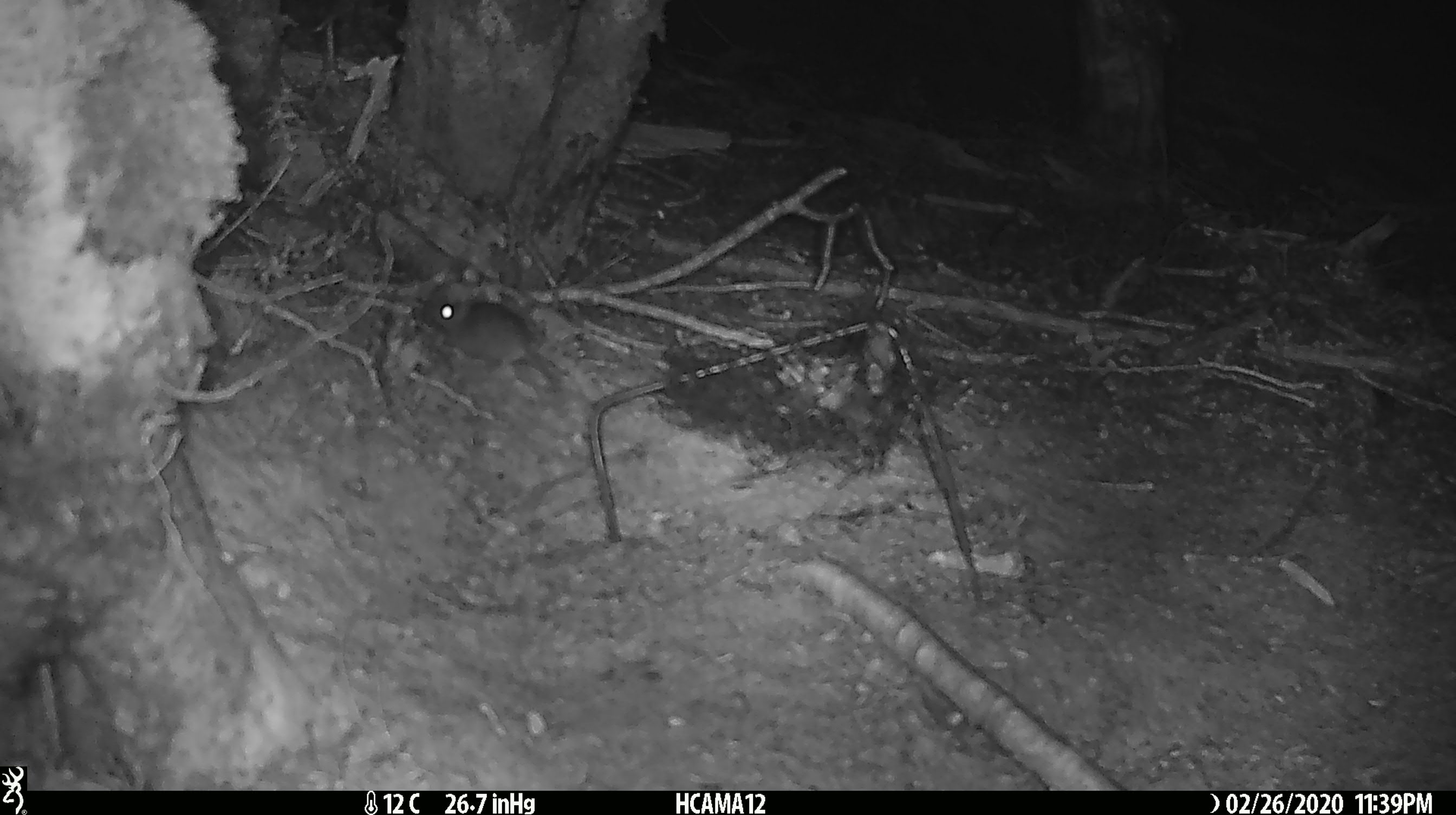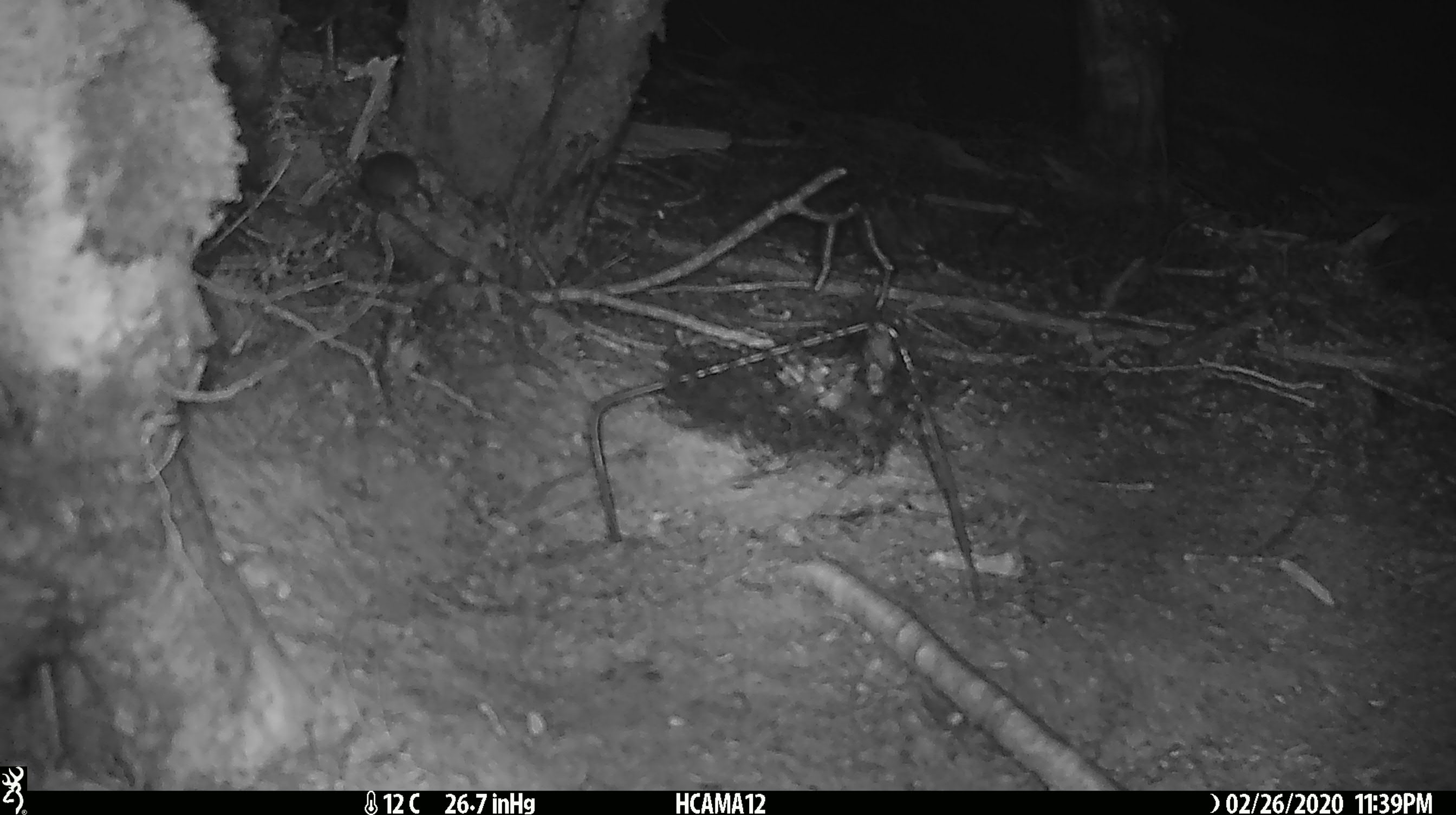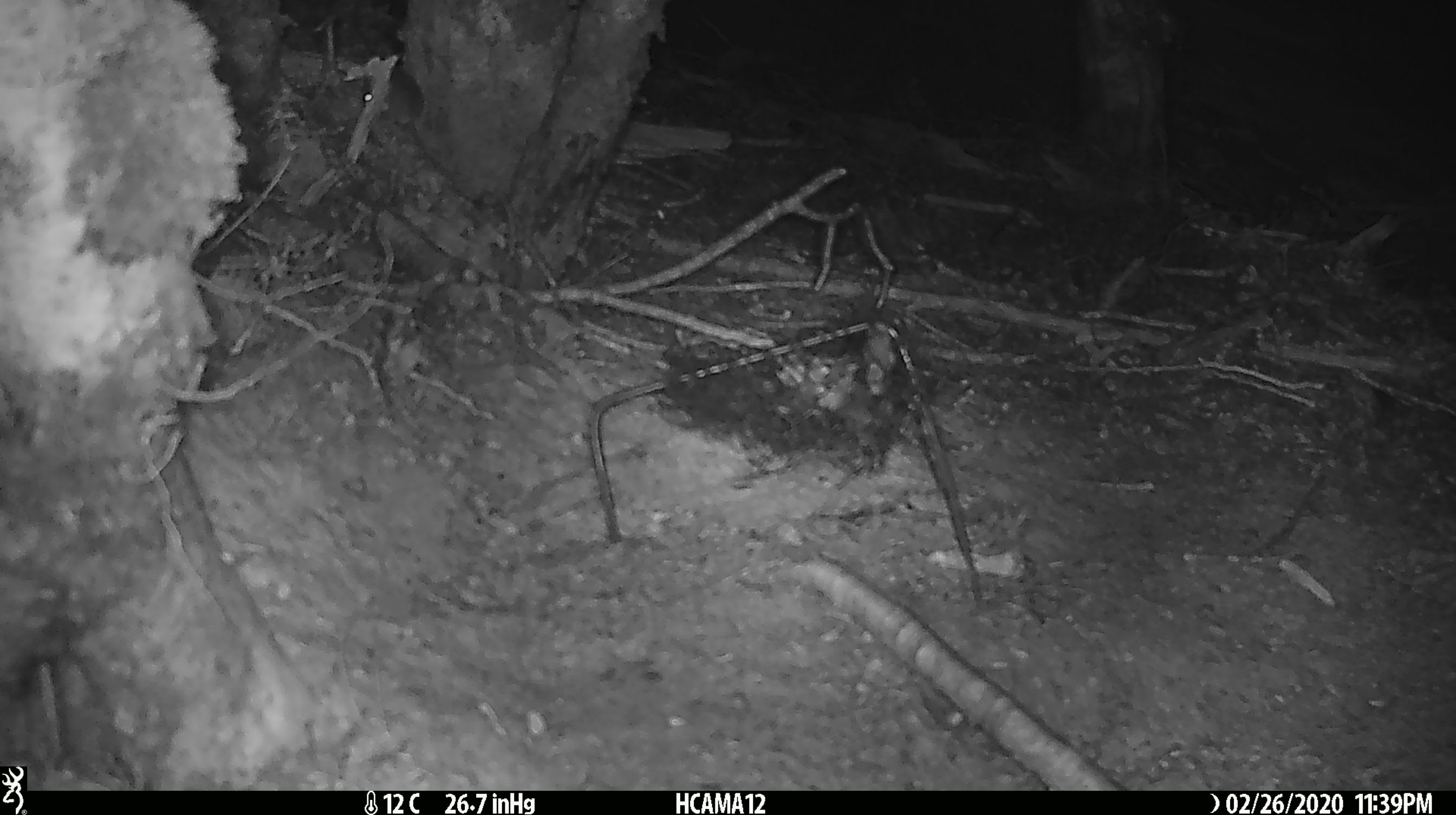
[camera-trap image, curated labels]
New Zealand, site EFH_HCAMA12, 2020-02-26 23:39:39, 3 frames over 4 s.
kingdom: Animalia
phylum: Chordata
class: Mammalia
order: Rodentia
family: Muridae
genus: Mus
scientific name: Mus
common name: mouse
Mouse (Mus).